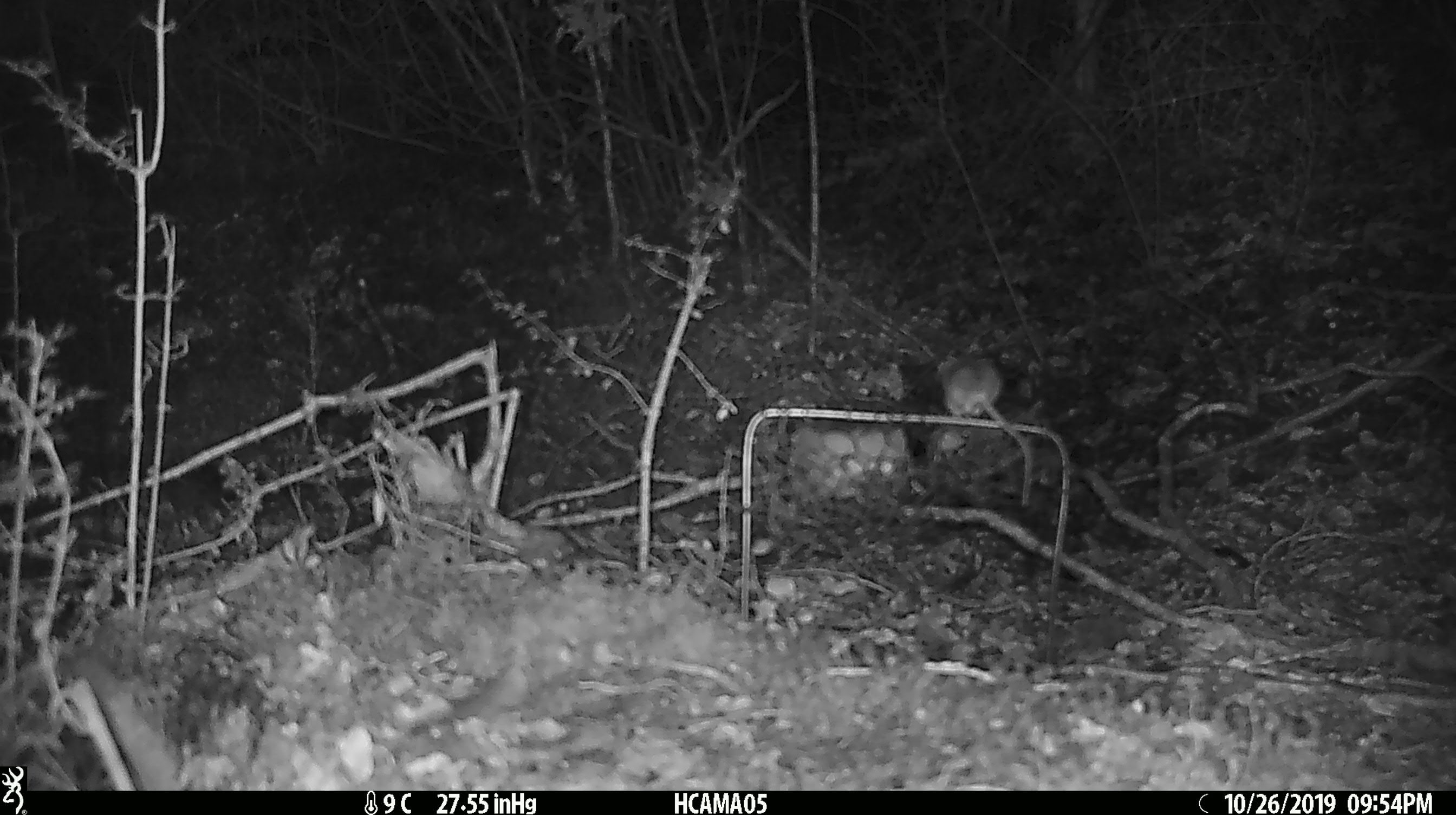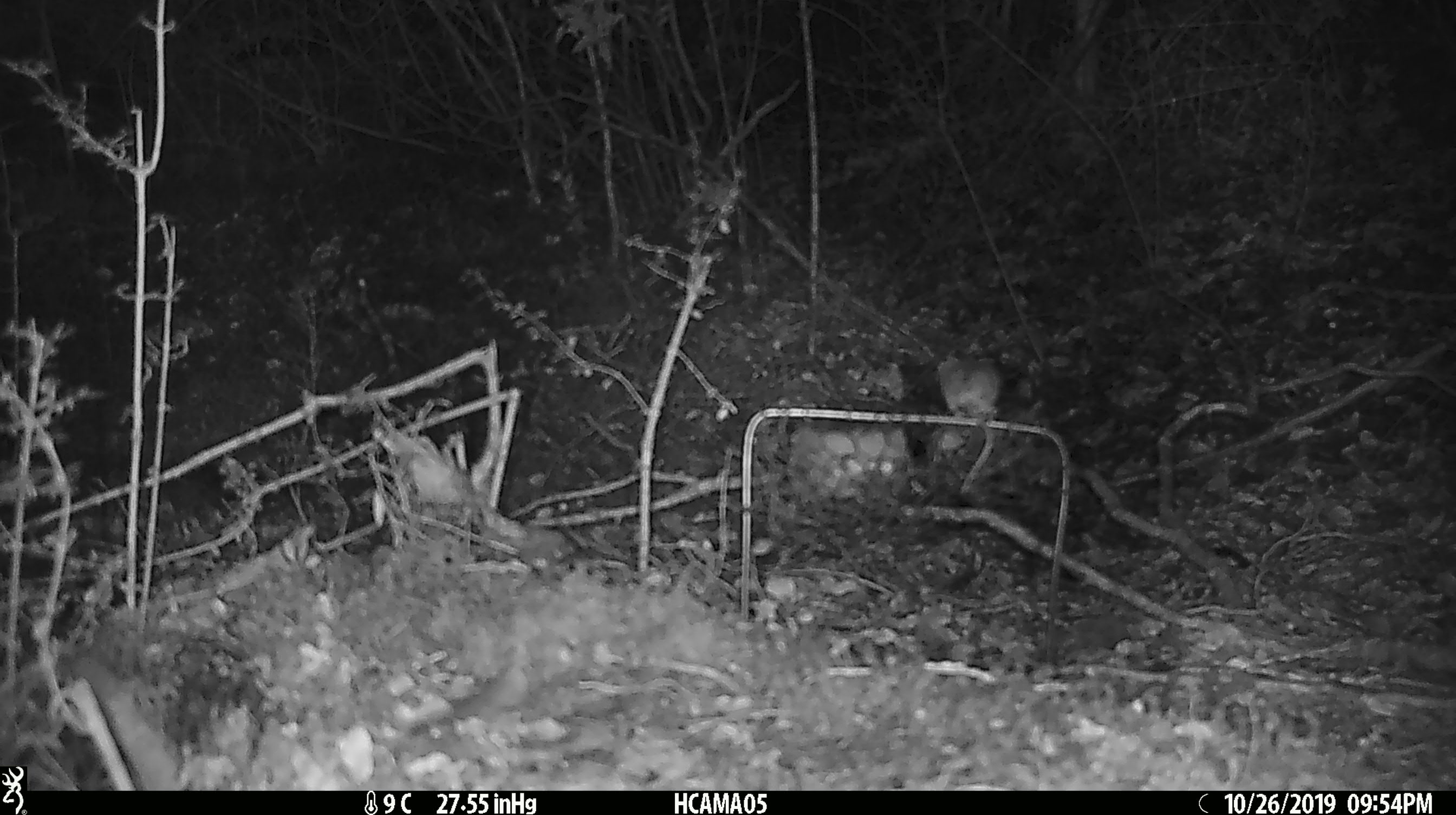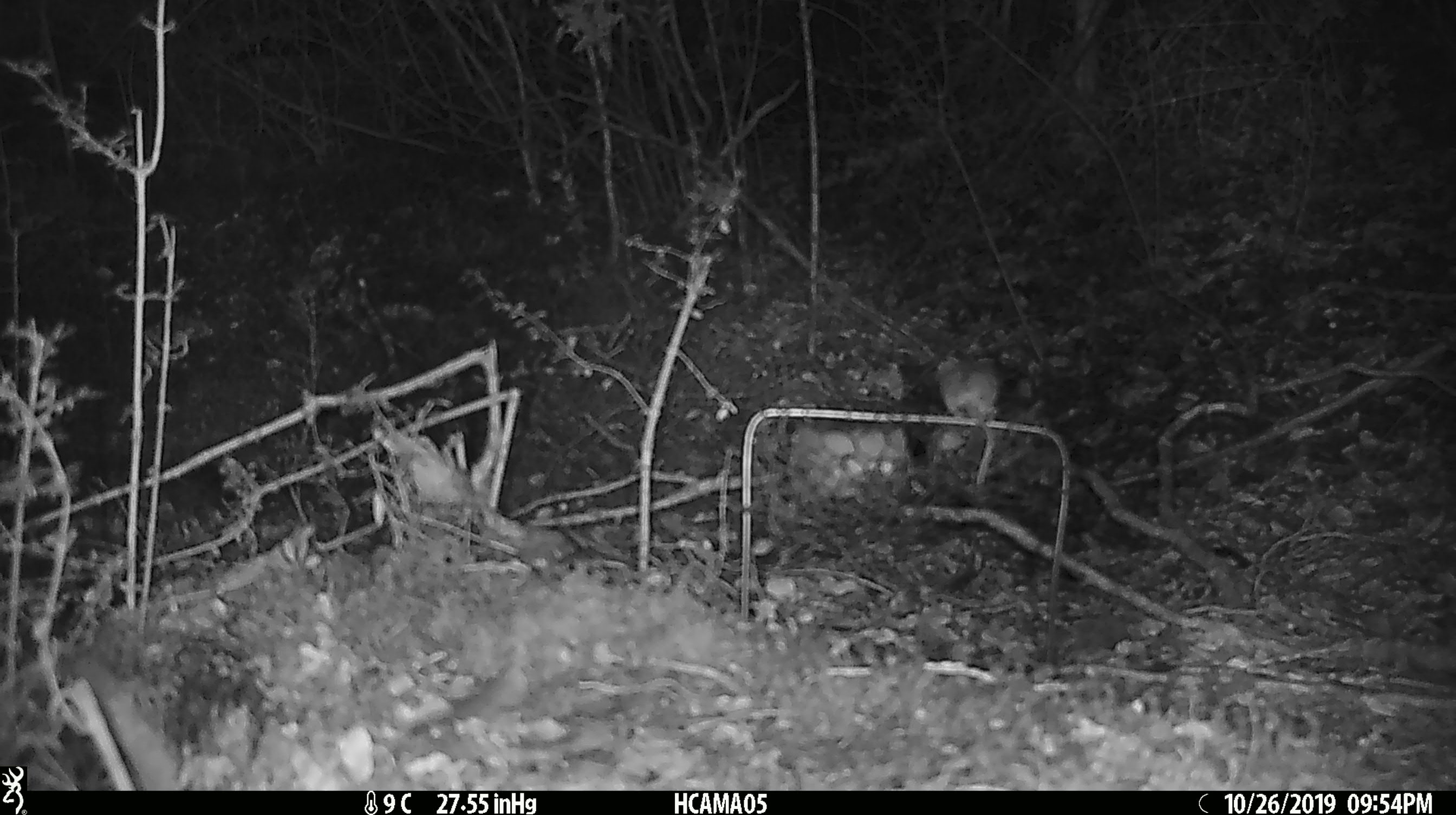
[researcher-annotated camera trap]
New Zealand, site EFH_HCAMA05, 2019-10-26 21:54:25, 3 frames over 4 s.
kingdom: Animalia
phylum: Chordata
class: Mammalia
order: Rodentia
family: Muridae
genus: Mus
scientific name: Mus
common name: mouse